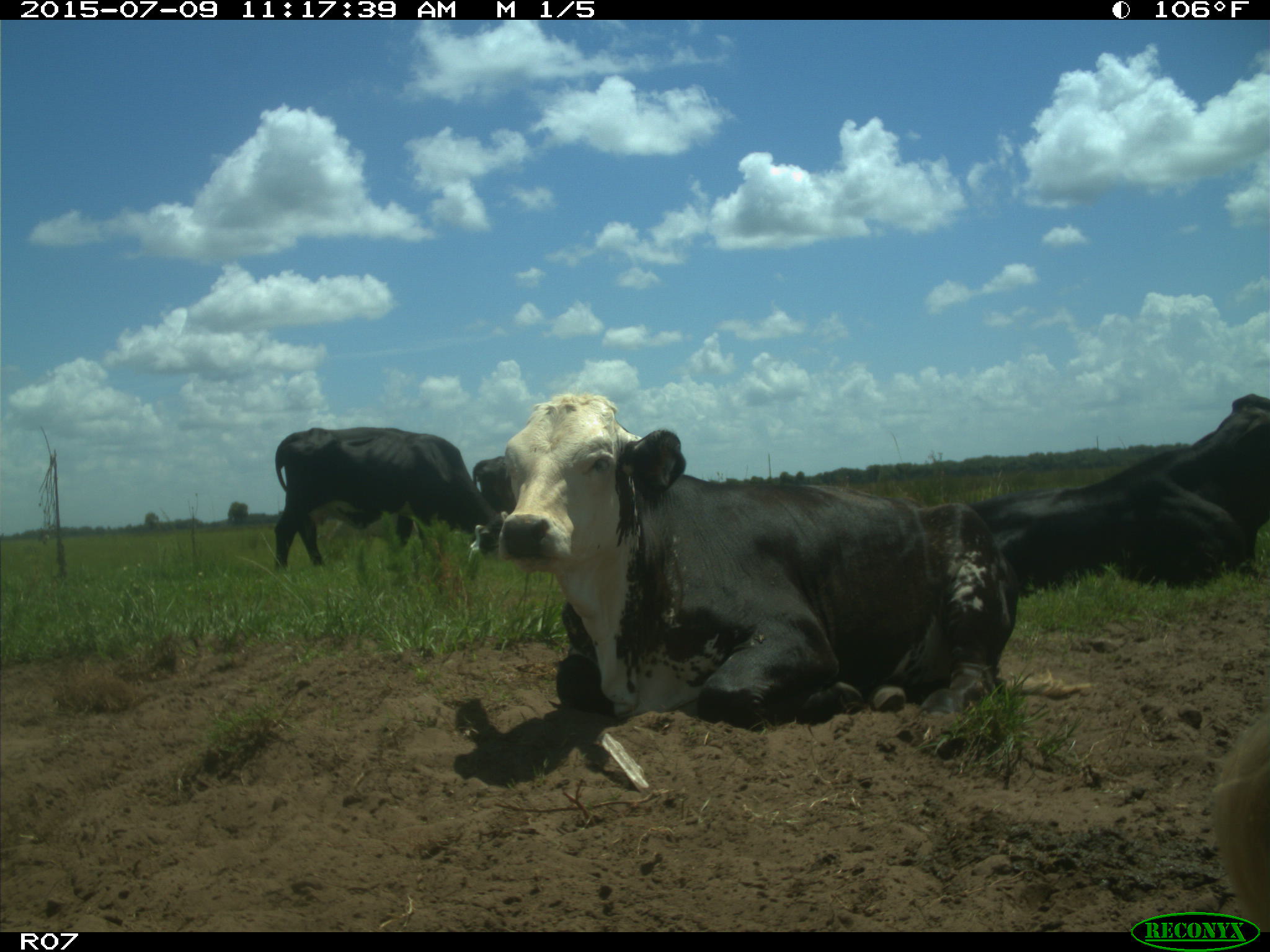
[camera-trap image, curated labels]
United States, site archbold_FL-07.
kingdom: Animalia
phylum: Chordata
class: Mammalia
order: Artiodactyla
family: Bovidae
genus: Bos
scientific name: Bos taurus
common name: domestic cow